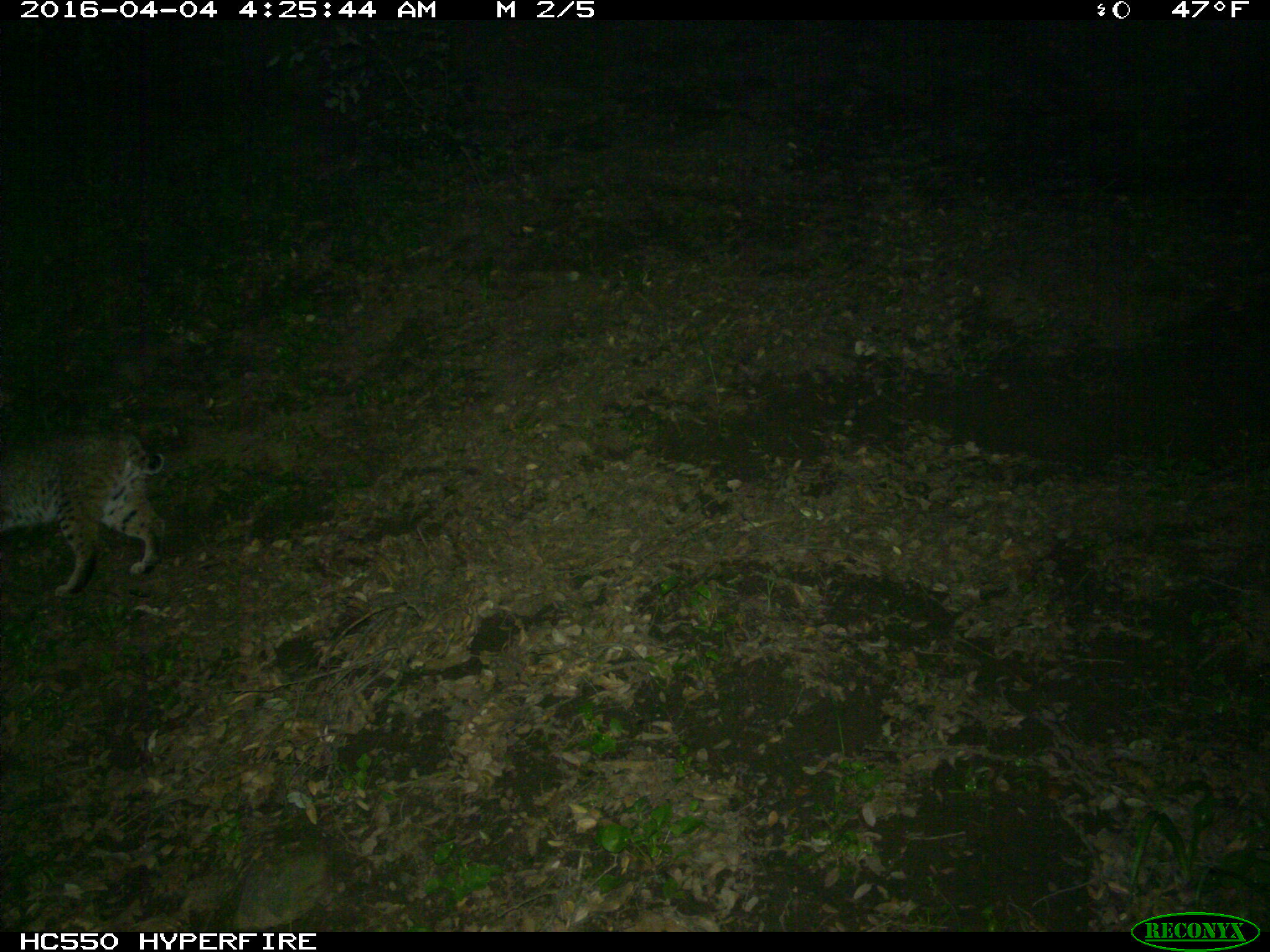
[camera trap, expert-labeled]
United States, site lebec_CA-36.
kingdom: Animalia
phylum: Chordata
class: Mammalia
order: Carnivora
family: Felidae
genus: Lynx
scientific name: Lynx rufus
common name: bobcat